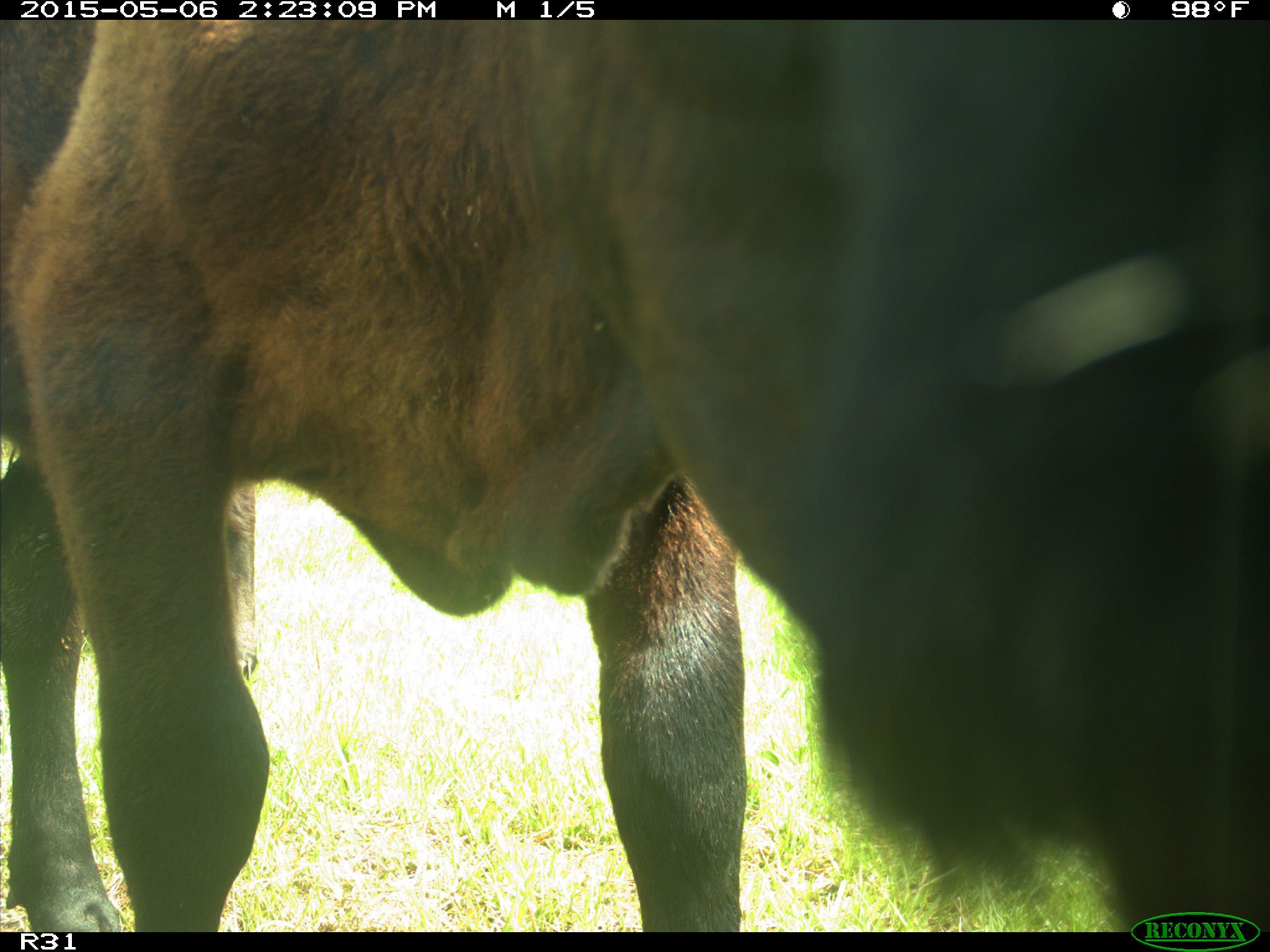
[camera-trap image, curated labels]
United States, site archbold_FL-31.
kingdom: Animalia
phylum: Chordata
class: Mammalia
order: Artiodactyla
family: Bovidae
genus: Bos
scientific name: Bos taurus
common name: domestic cow